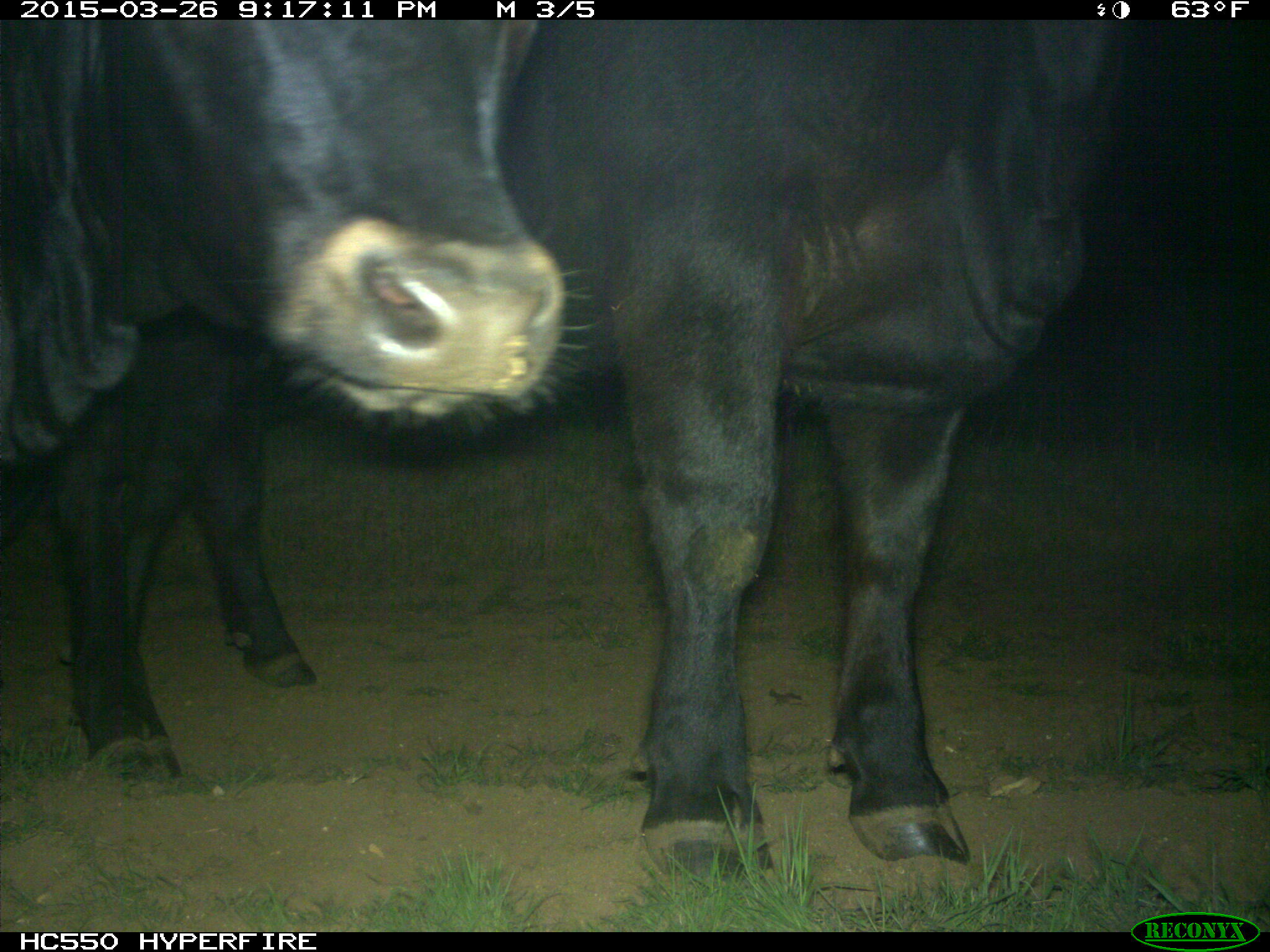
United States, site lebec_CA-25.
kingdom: Animalia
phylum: Chordata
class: Mammalia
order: Artiodactyla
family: Bovidae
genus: Bos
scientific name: Bos taurus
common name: domestic cow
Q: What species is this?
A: Bos taurus (domestic cow).